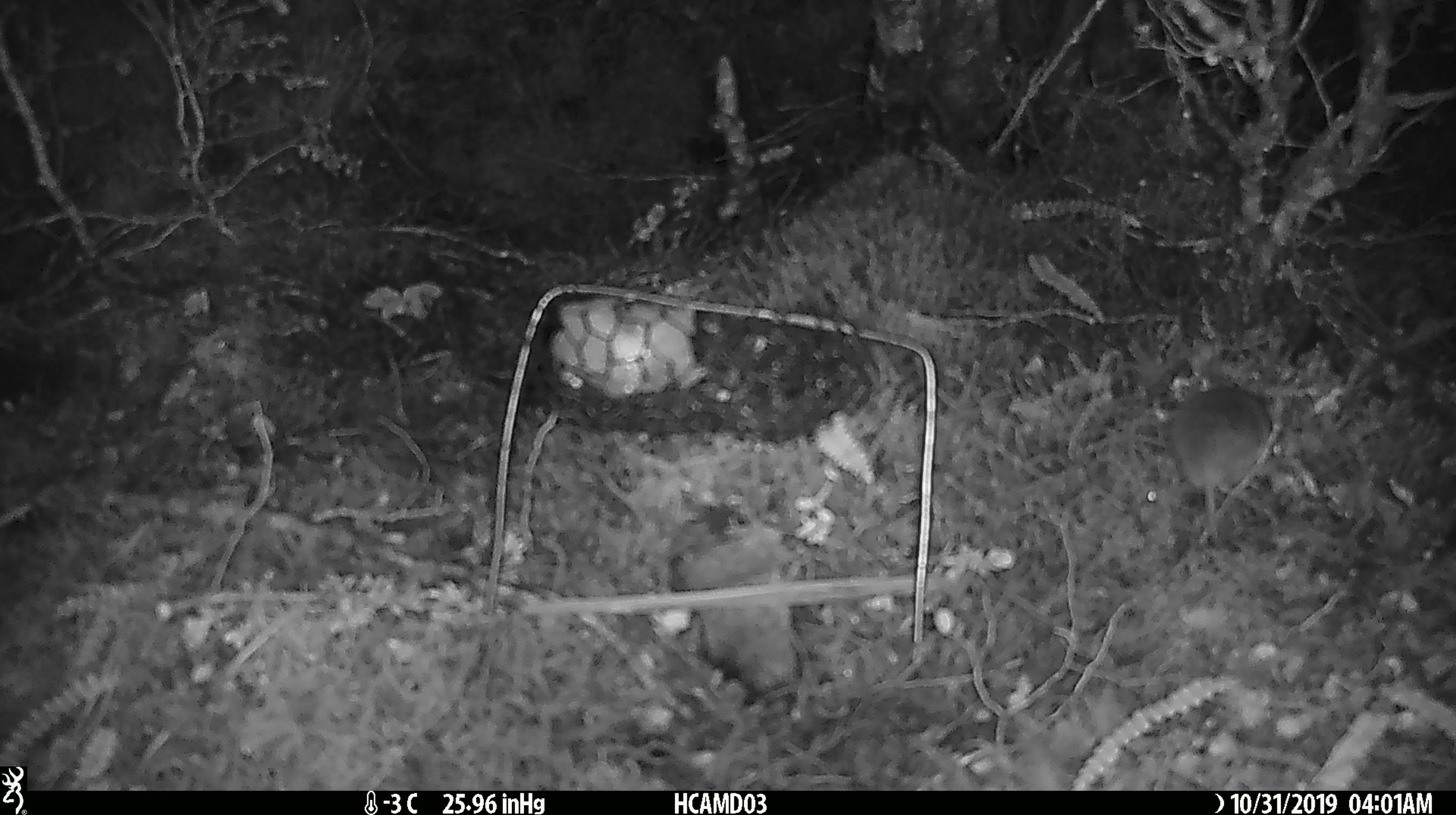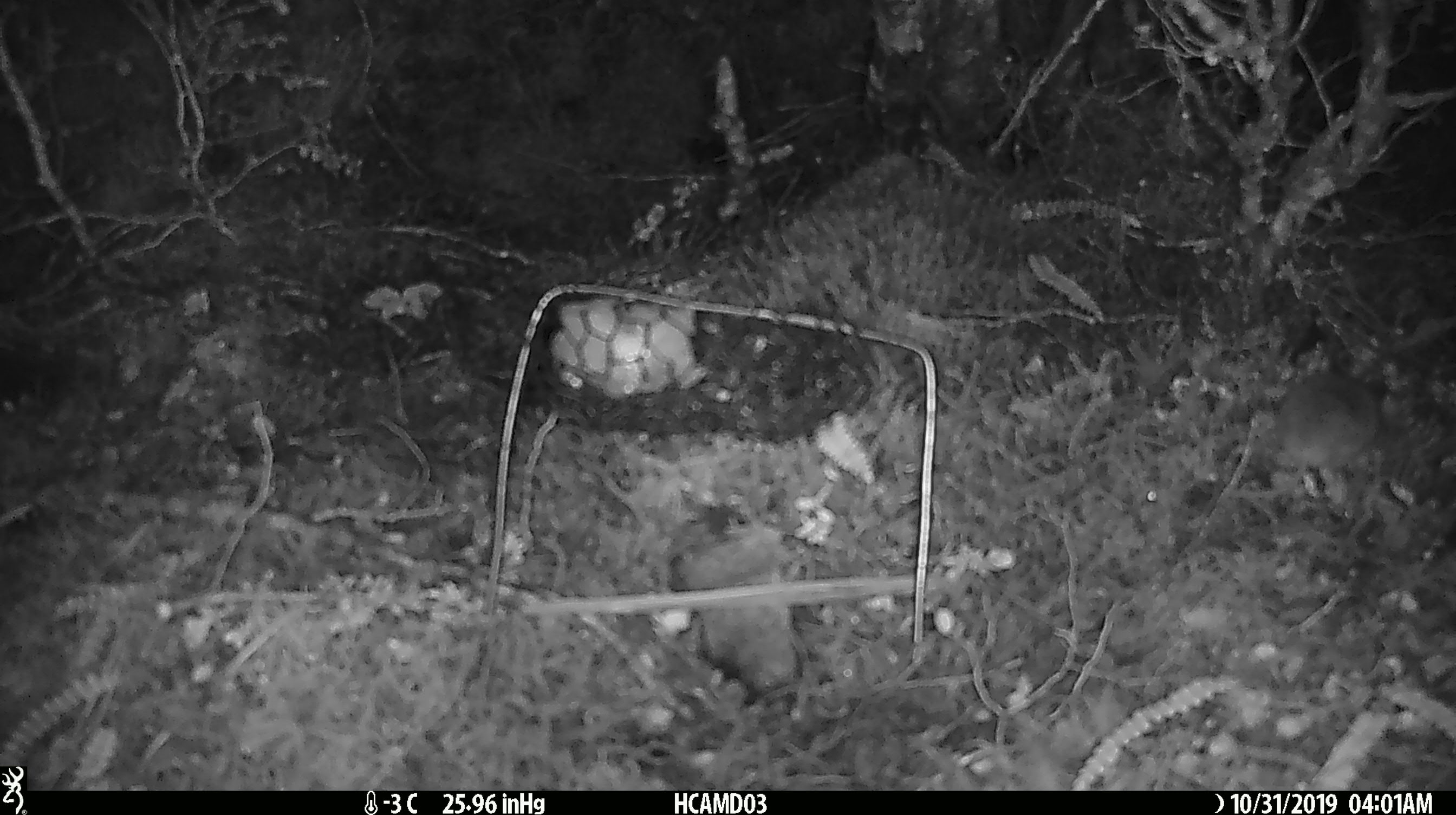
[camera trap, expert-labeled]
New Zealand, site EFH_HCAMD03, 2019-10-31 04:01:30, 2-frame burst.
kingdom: Animalia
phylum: Chordata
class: Mammalia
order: Rodentia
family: Muridae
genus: Mus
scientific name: Mus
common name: mouse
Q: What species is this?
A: Mouse (Mus).